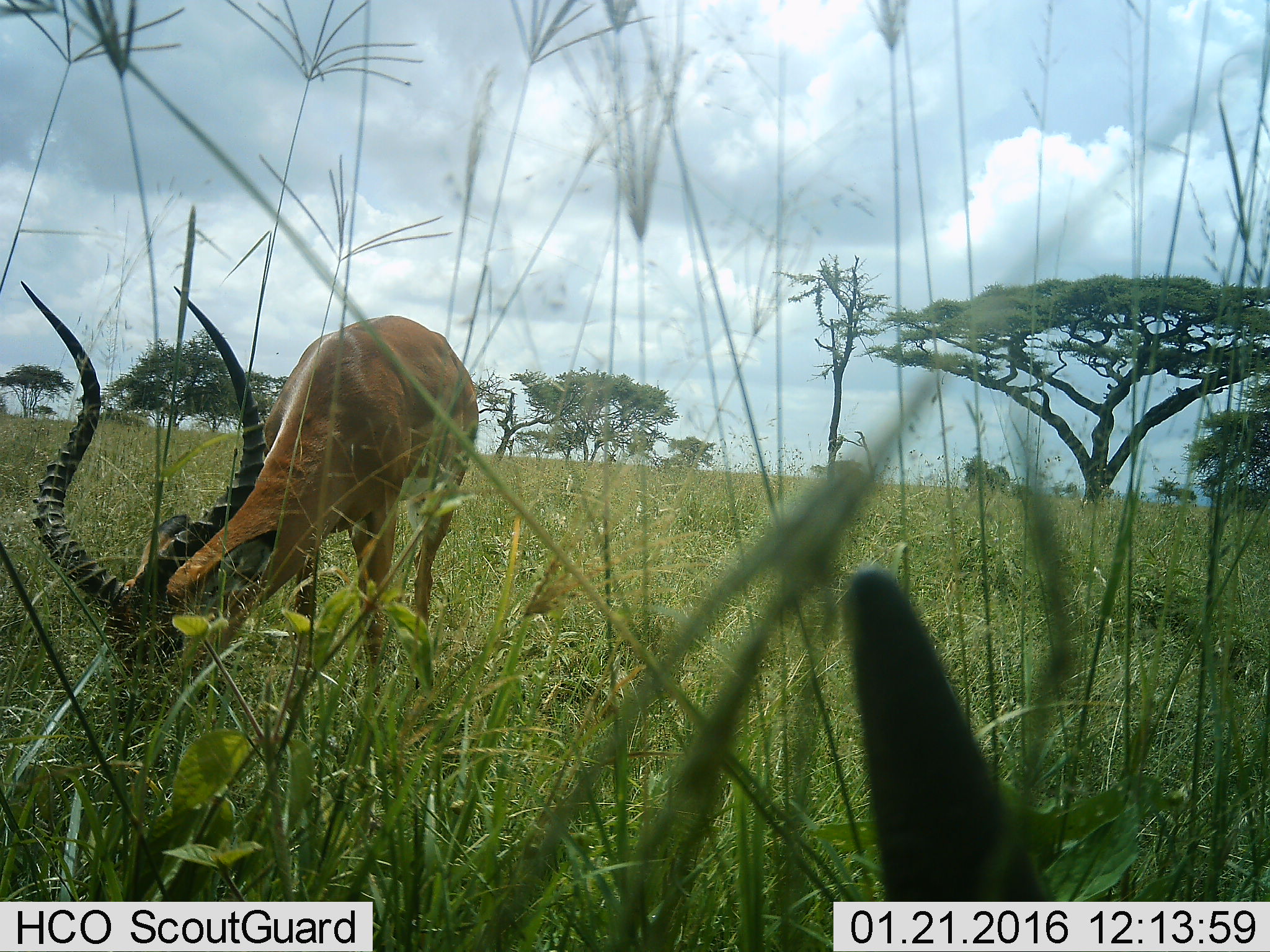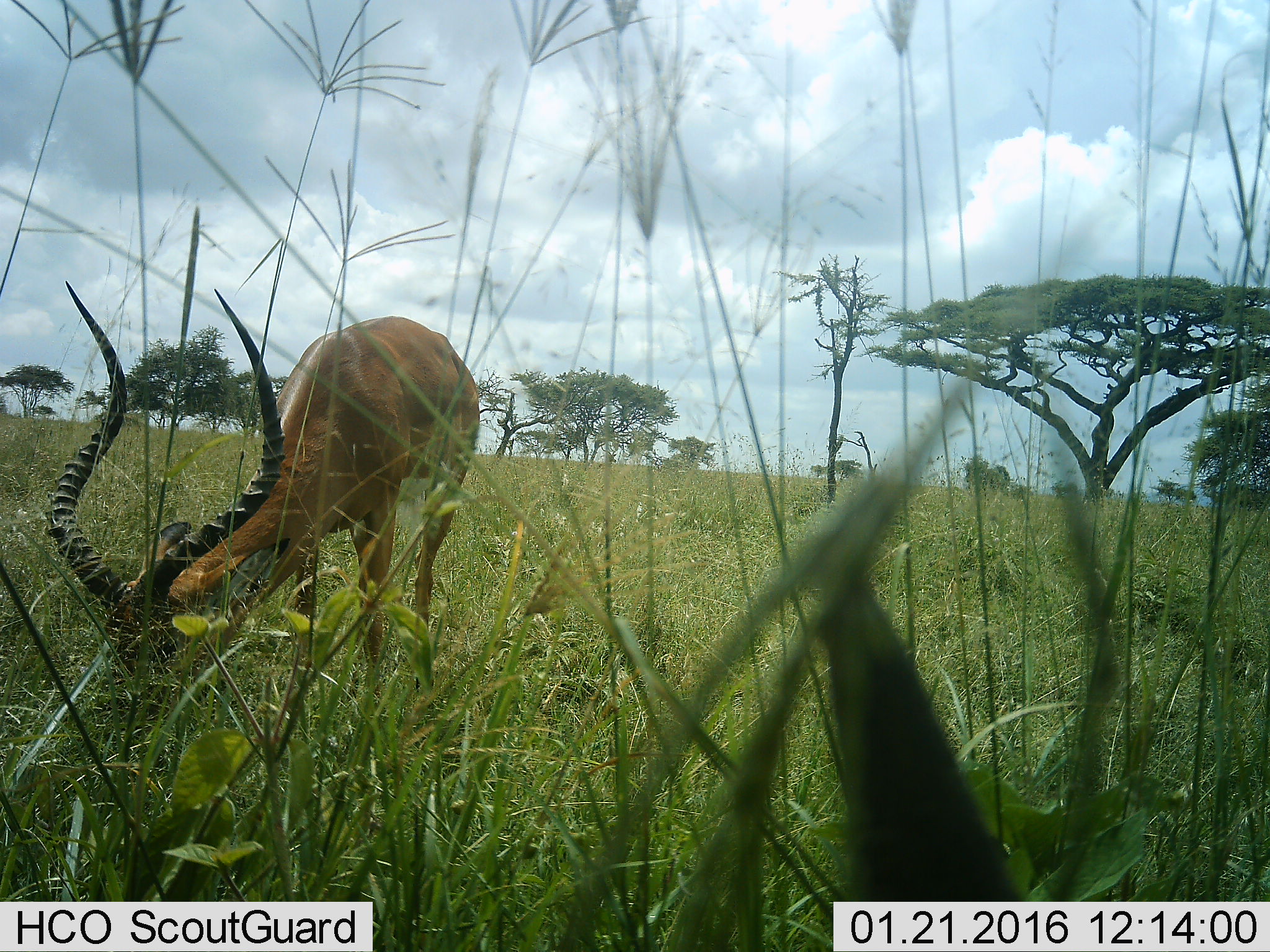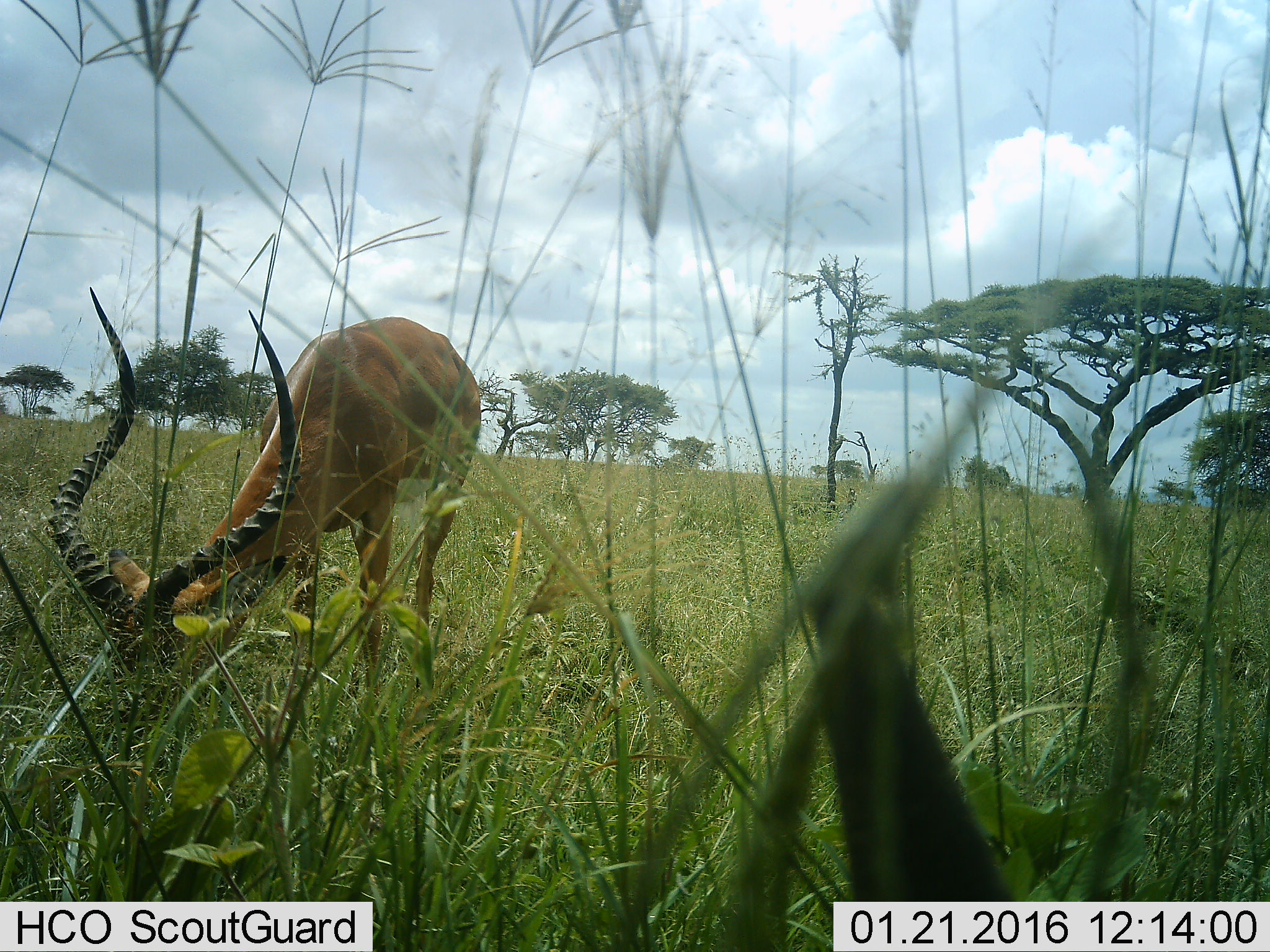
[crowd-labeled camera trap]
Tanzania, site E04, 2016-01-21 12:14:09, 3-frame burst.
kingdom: Animalia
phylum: Chordata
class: Mammalia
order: Artiodactyla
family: Bovidae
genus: Aepyceros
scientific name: Aepyceros melampus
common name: impala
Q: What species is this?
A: Impala (Aepyceros melampus).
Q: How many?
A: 1.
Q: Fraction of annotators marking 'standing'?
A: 8%.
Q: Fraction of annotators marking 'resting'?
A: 0%.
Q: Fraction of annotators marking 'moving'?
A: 0%.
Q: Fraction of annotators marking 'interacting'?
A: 0%.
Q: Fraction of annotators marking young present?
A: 0%.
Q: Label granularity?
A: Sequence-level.